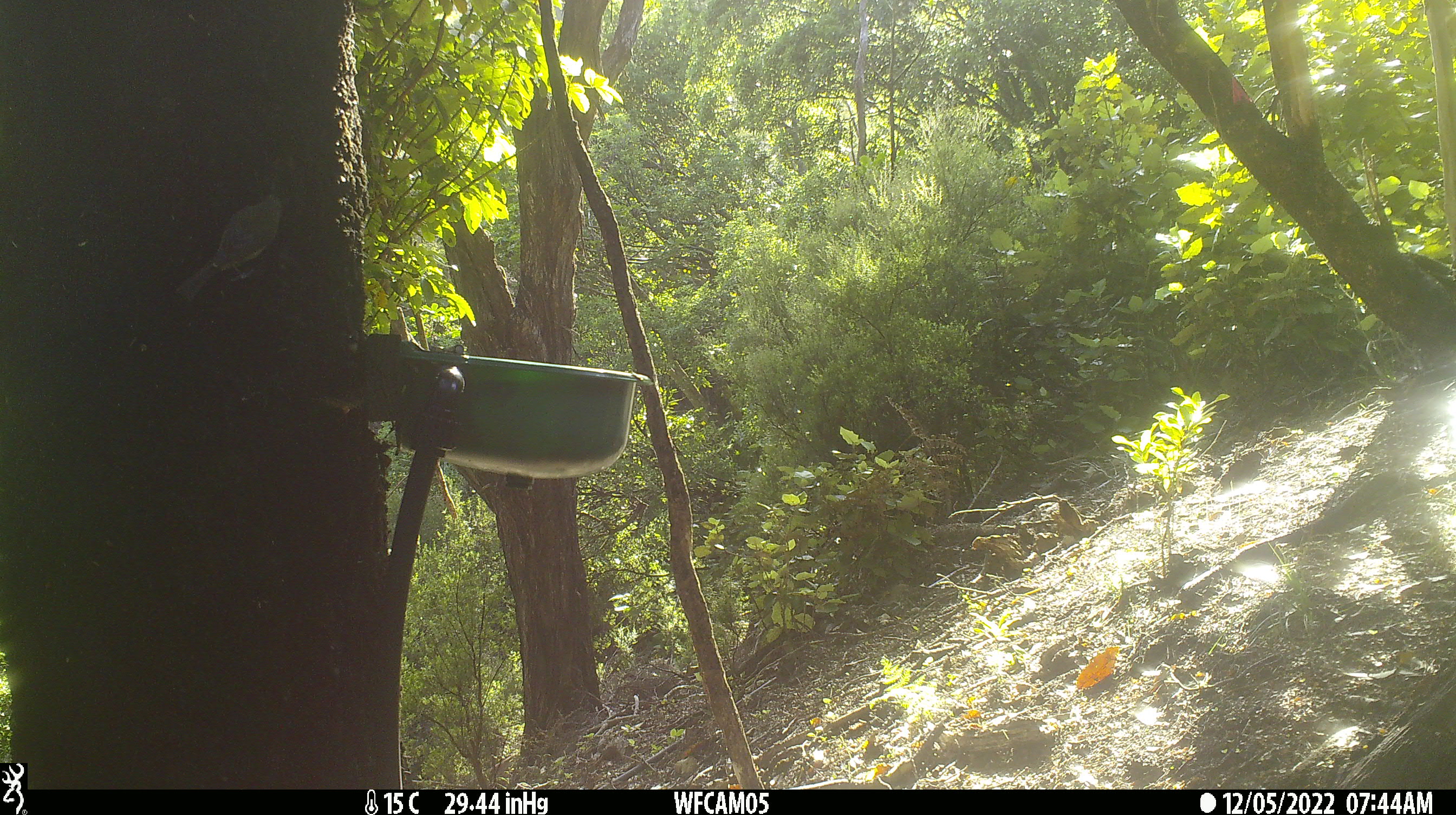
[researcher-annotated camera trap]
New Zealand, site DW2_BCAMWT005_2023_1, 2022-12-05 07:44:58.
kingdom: Animalia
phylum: Chordata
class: Aves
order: Passeriformes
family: Meliphagidae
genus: Anthornis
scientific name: Anthornis melanura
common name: new zealand bellbird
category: bellbird